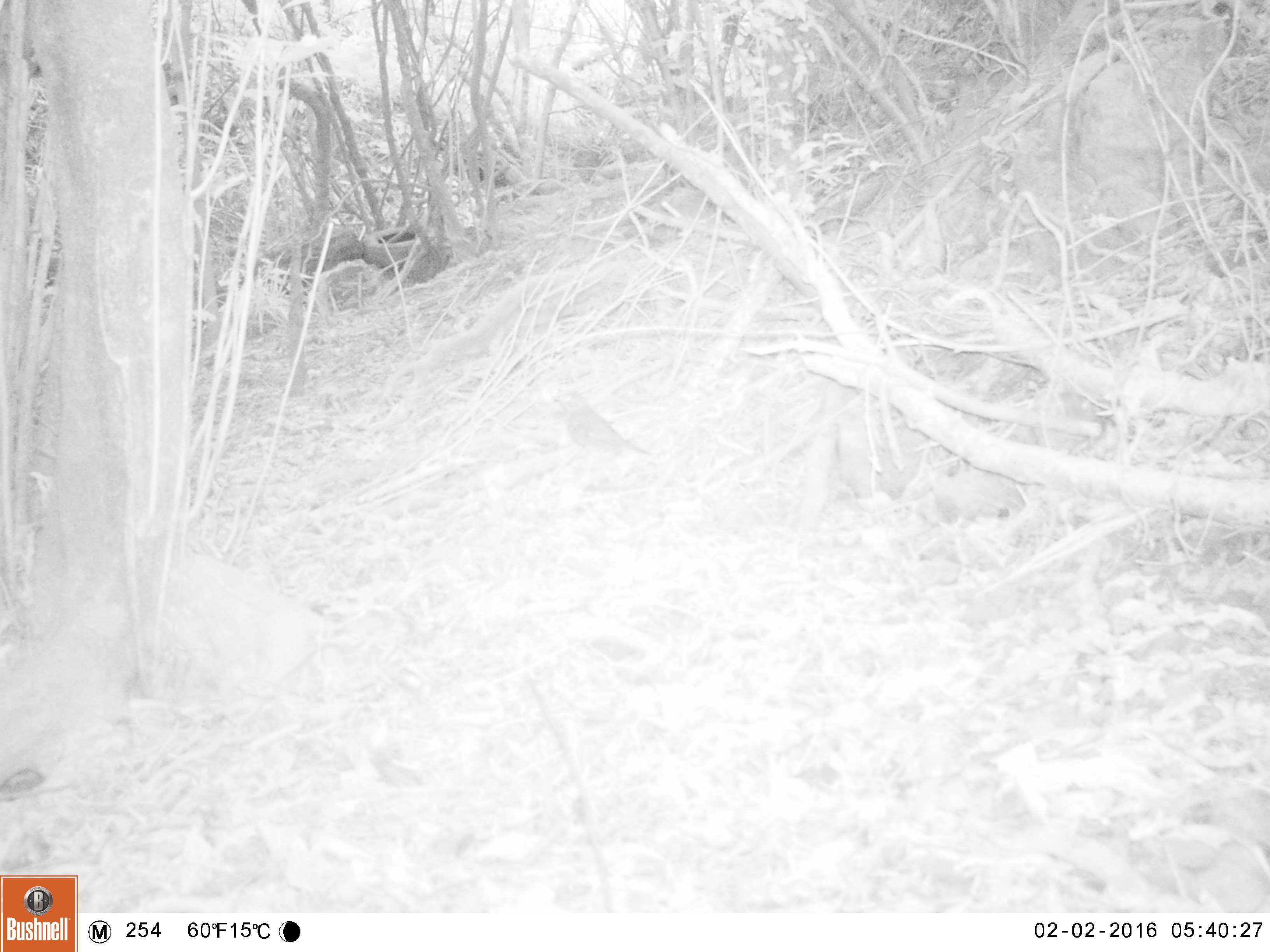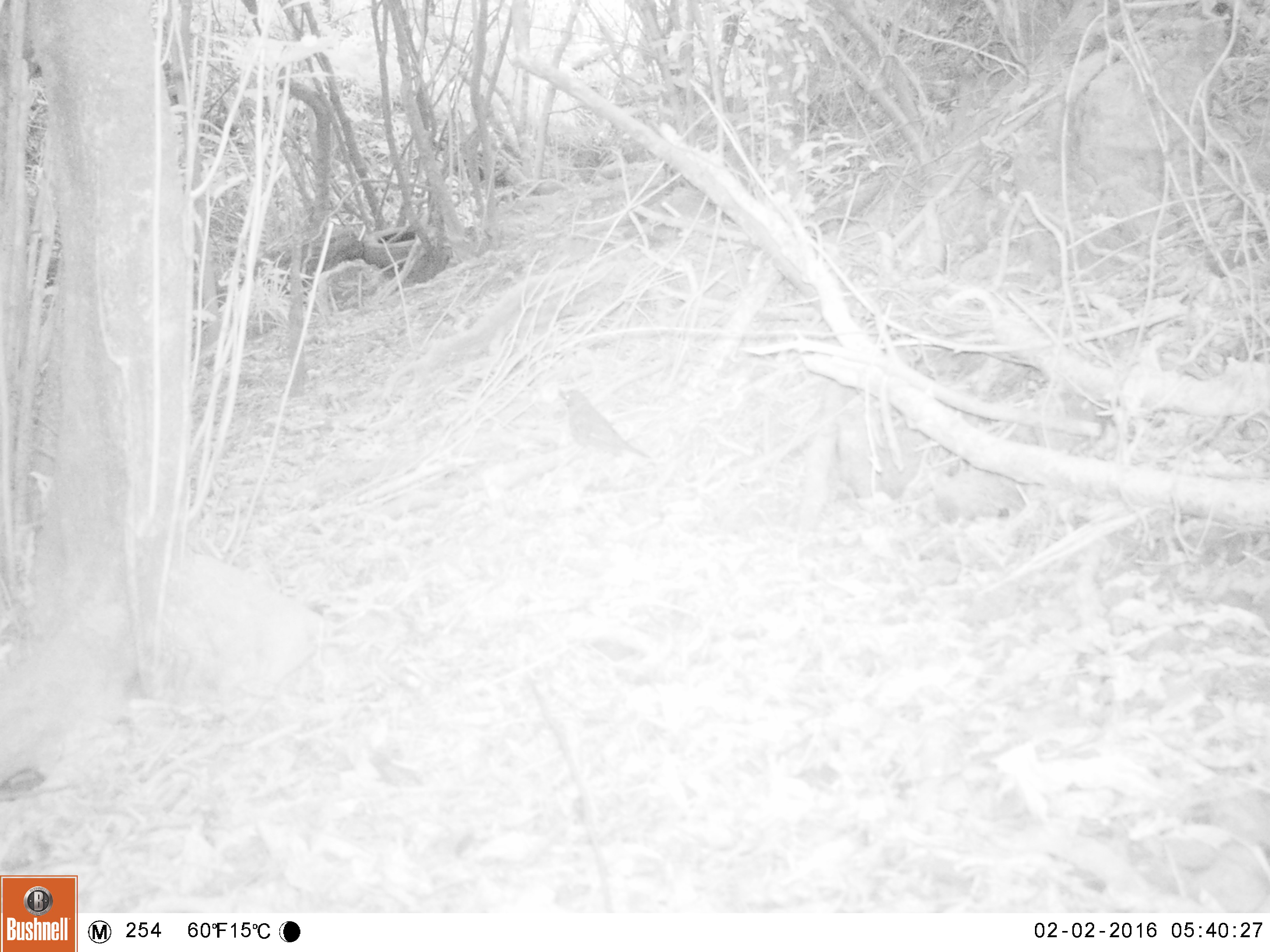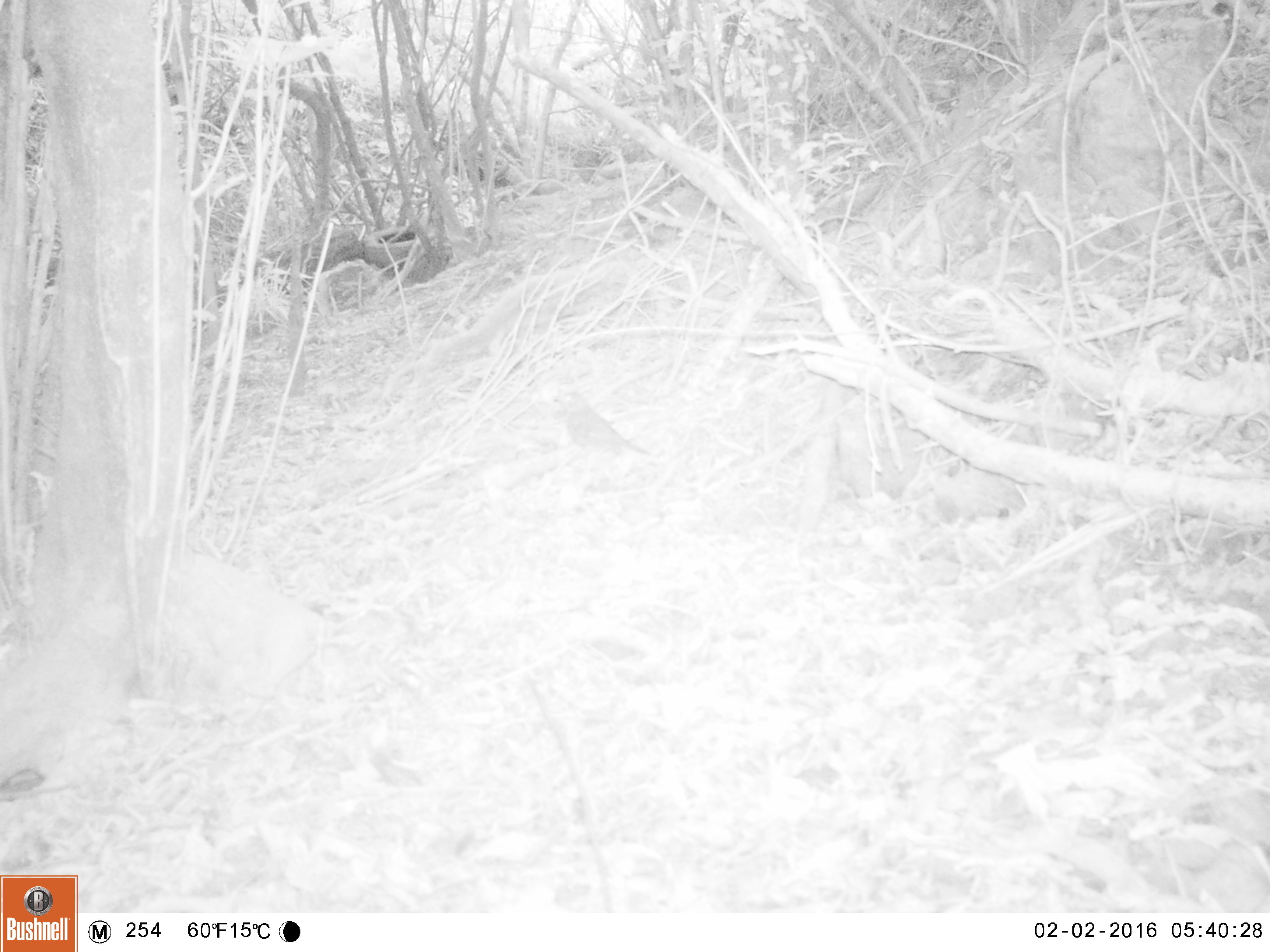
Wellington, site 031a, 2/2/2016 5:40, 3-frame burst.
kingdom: Animalia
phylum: Chordata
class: Aves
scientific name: Aves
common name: bird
Bird (Aves).